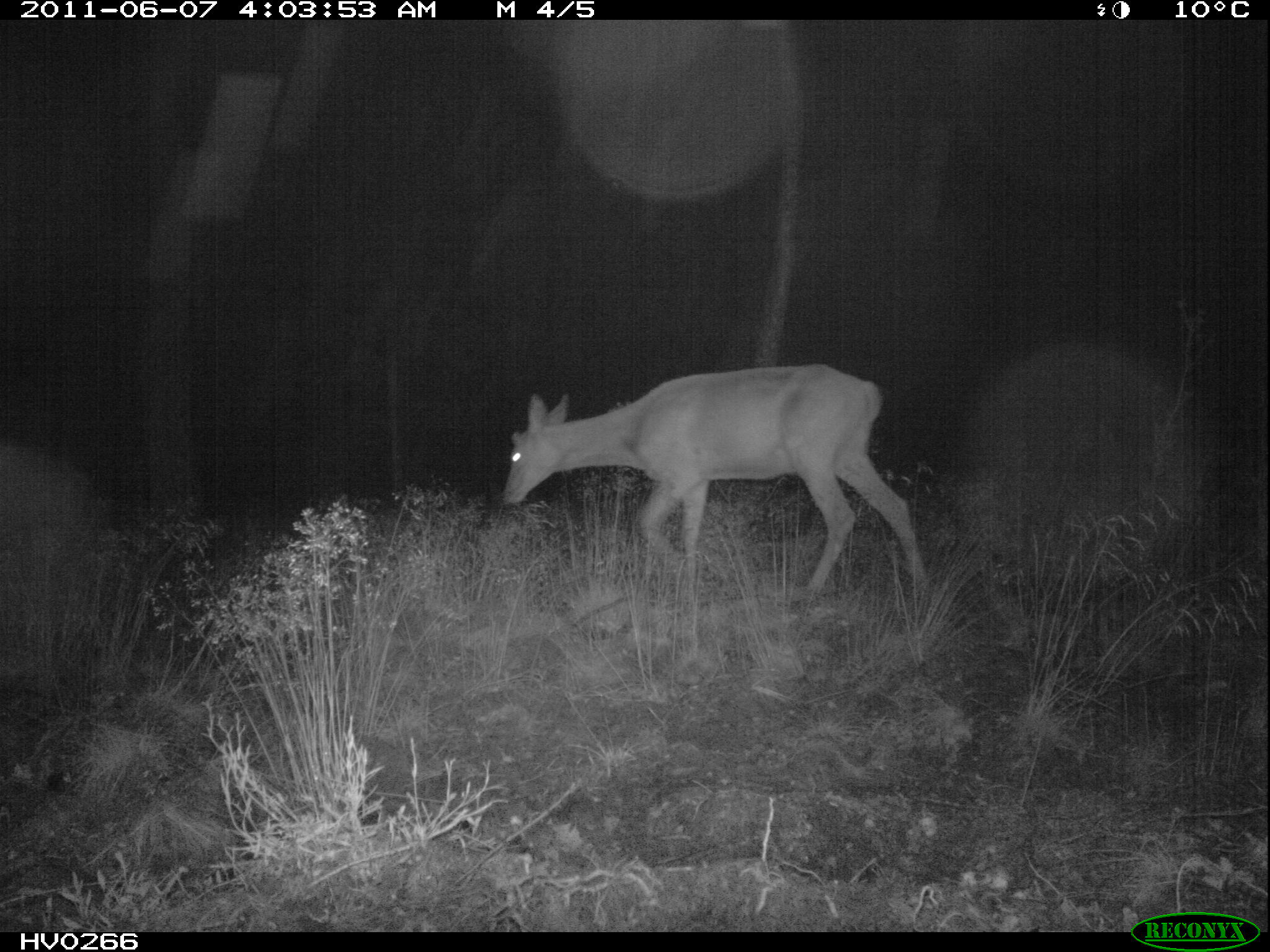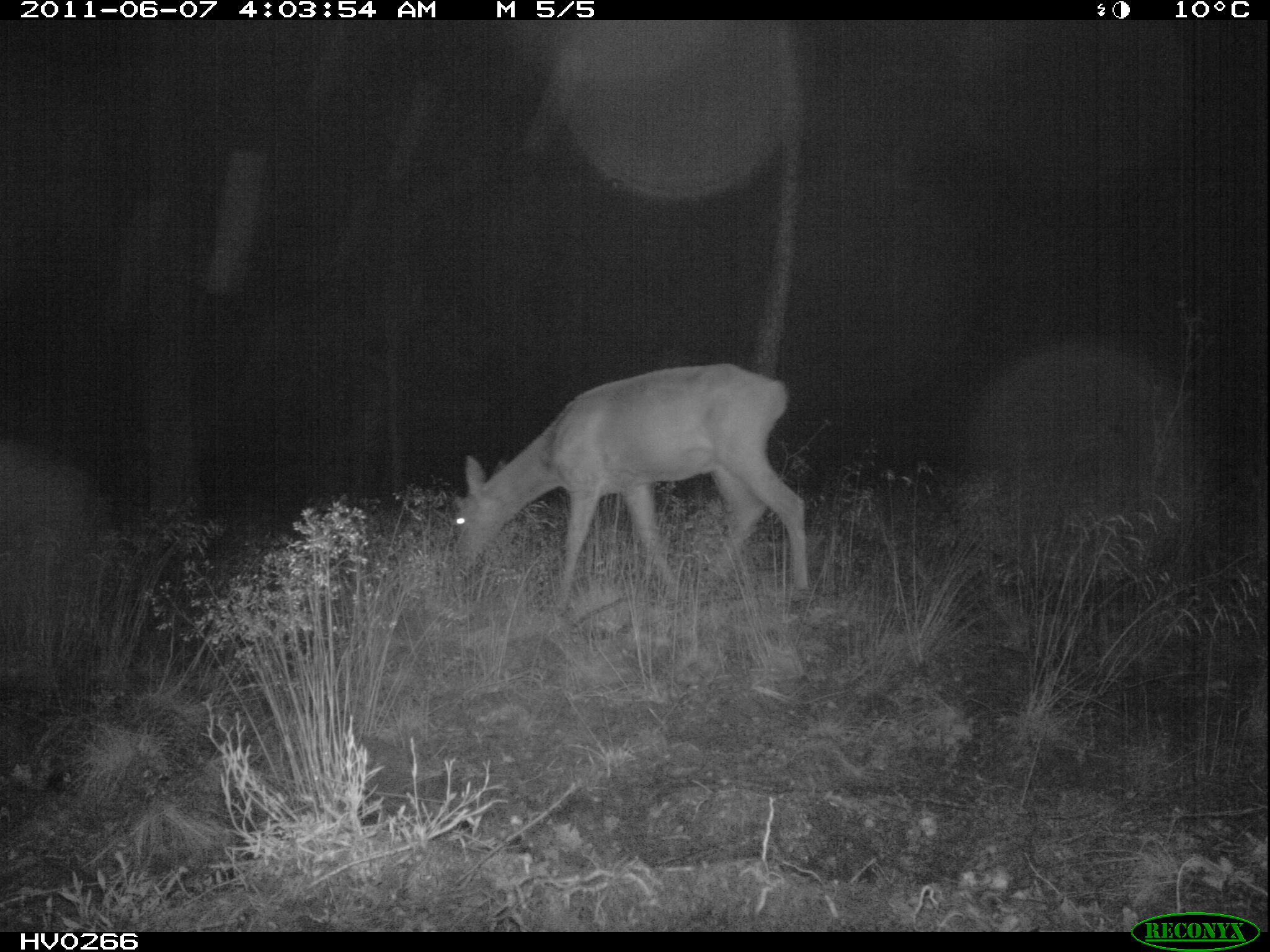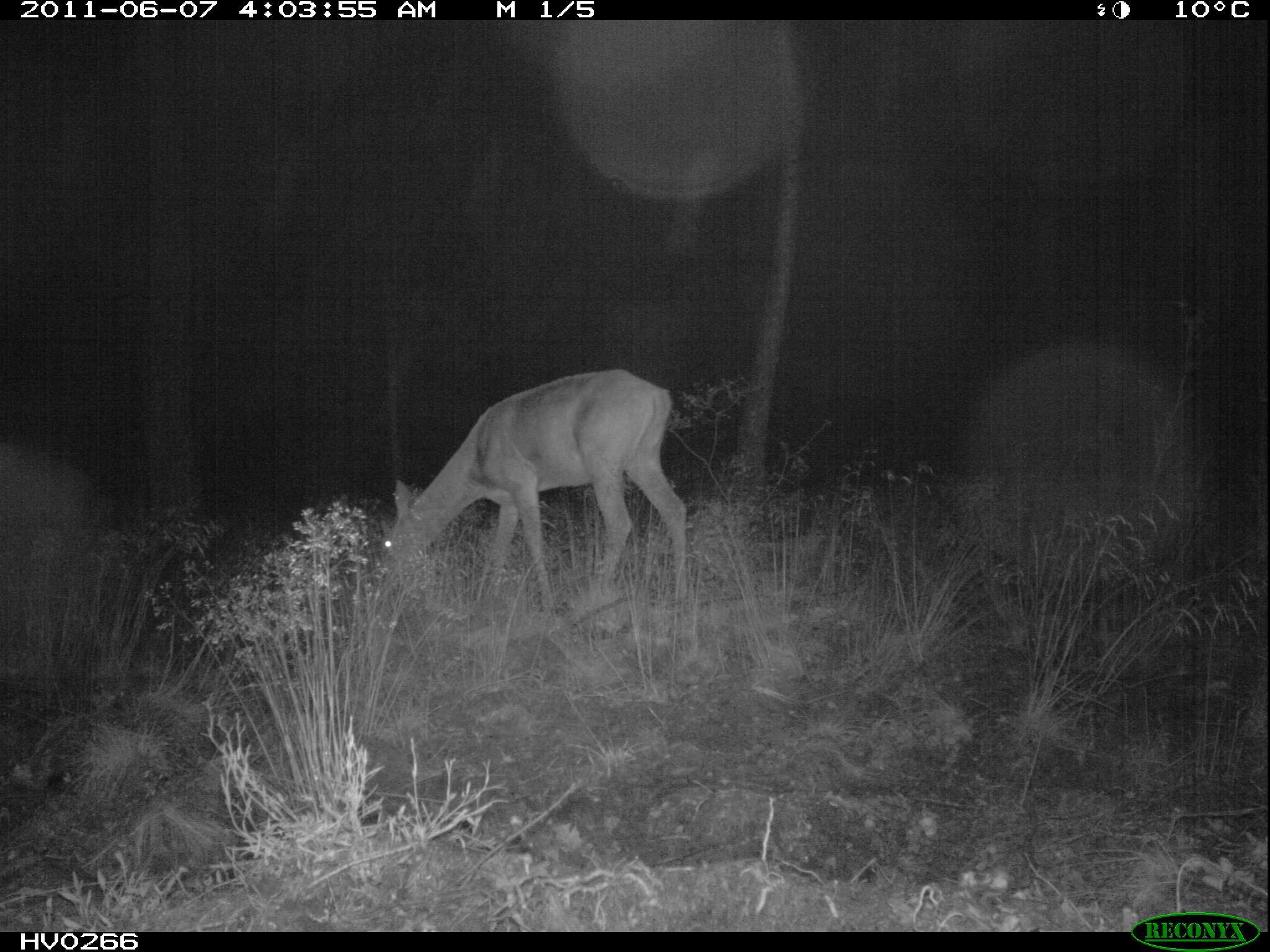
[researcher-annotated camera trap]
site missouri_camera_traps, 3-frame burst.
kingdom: Animalia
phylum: Chordata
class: Mammalia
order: Artiodactyla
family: Cervidae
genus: Cervus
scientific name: Cervus elaphus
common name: red deer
Red deer (Cervus elaphus). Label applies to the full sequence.